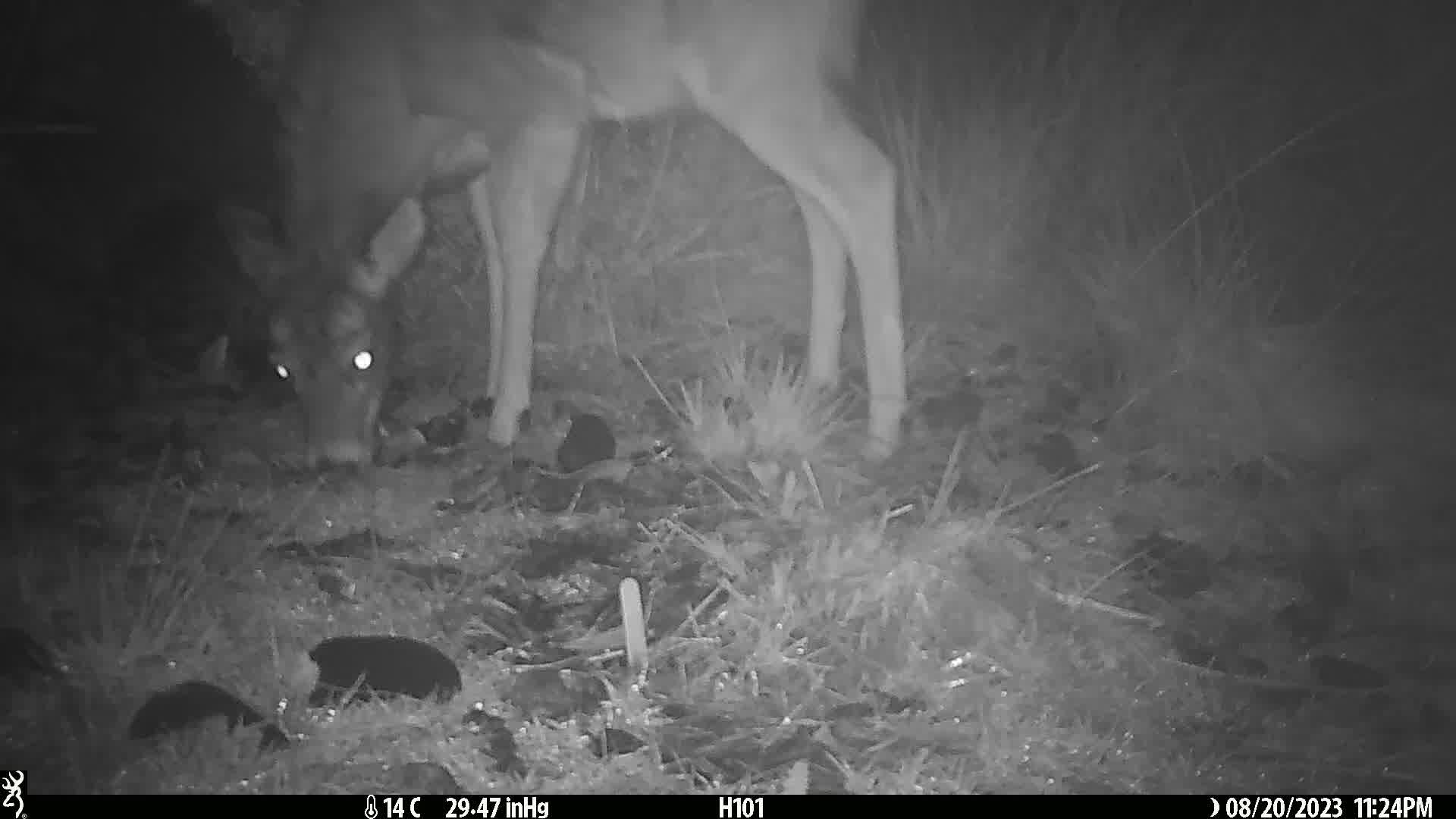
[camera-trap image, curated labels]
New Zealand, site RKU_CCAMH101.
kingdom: Animalia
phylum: Chordata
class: Mammalia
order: Artiodactyla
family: Cervidae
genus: Odocoileus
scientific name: Odocoileus virginianus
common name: white-tailed deer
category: white tailed deer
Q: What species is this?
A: White tailed deer (white-tailed deer) (Odocoileus virginianus).